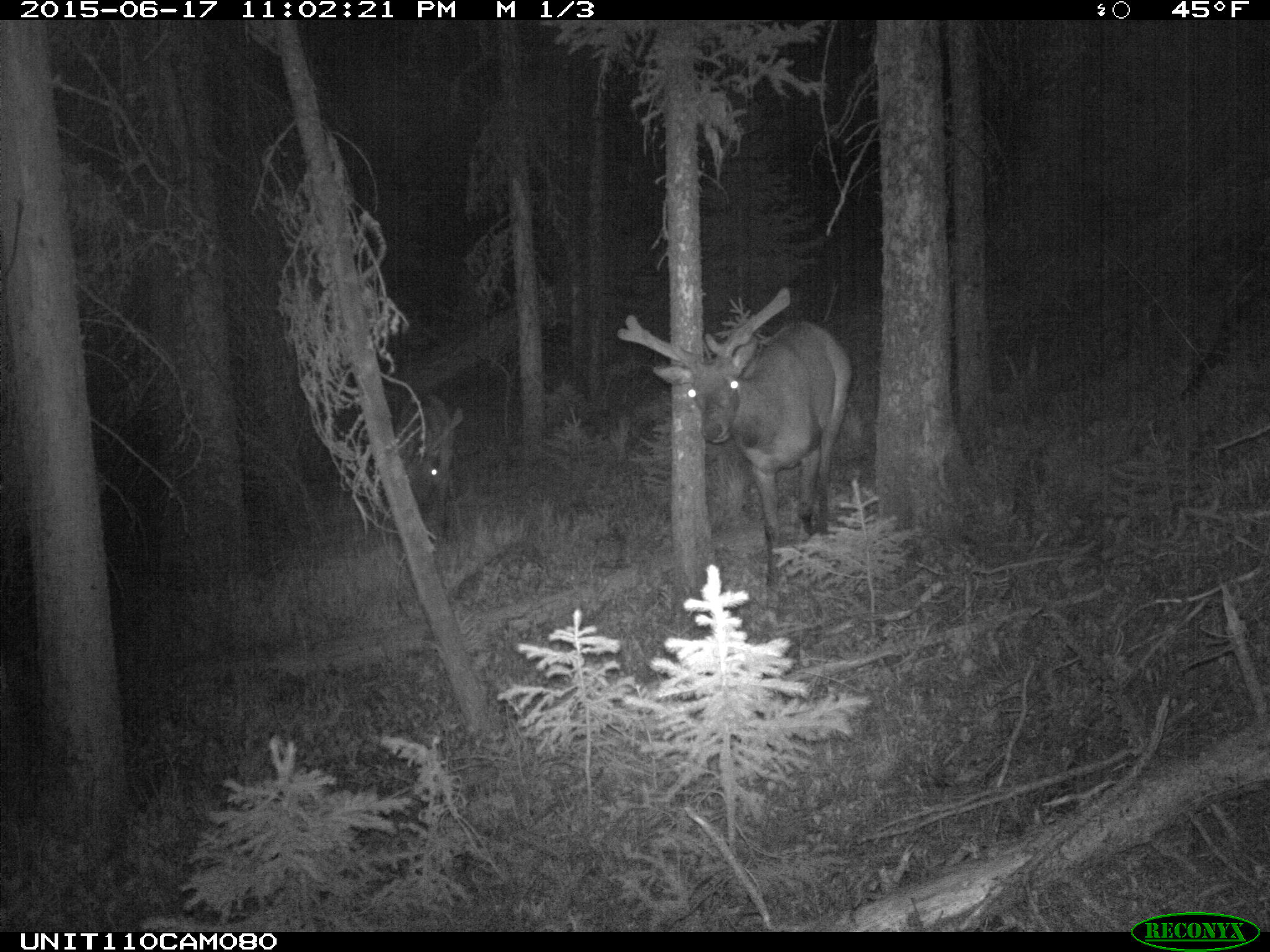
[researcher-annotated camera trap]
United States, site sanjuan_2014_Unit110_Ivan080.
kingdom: Animalia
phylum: Chordata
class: Mammalia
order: Artiodactyla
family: Cervidae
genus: Cervus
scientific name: Cervus elaphus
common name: red deer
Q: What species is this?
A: Cervus elaphus (red deer).